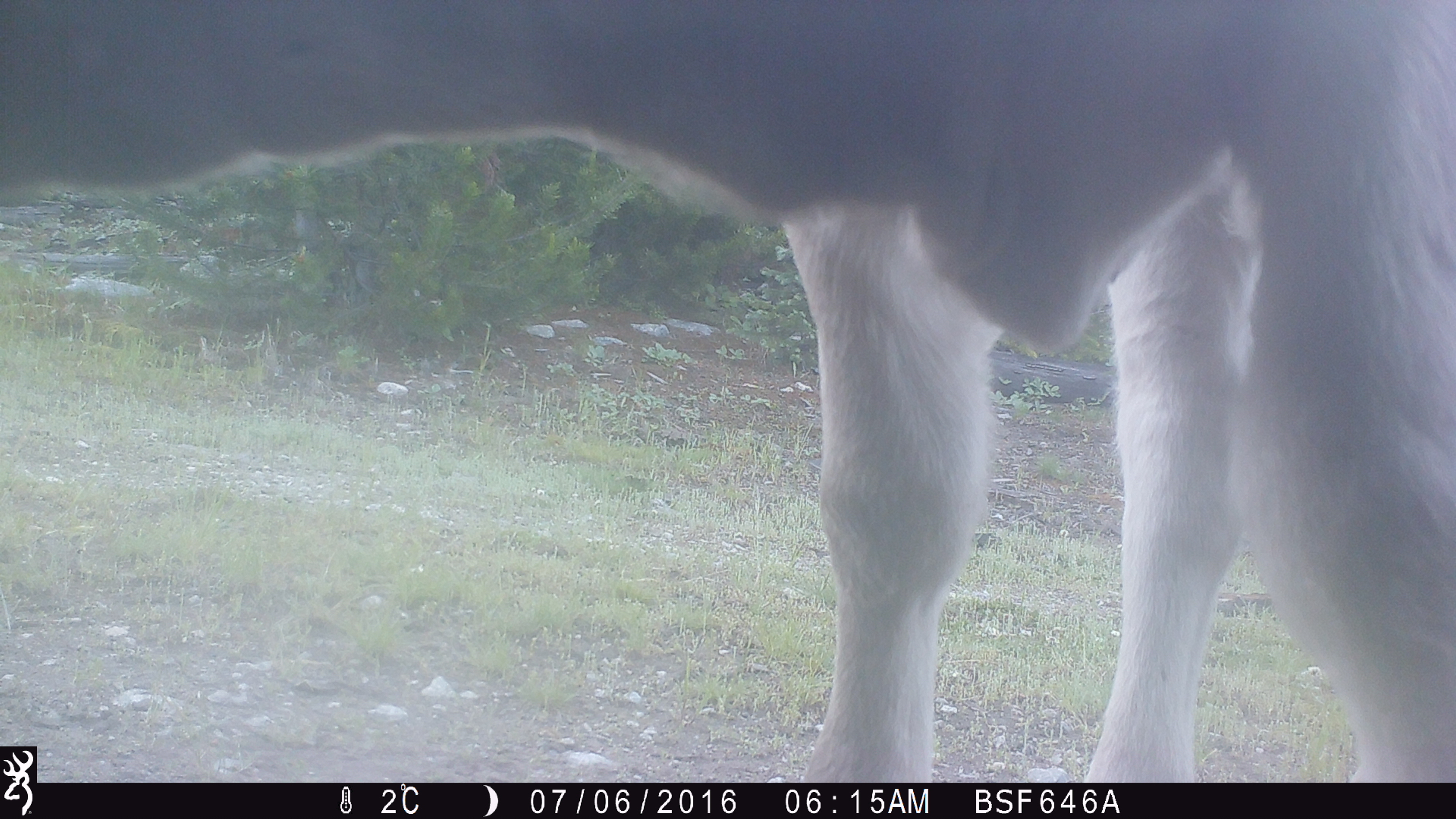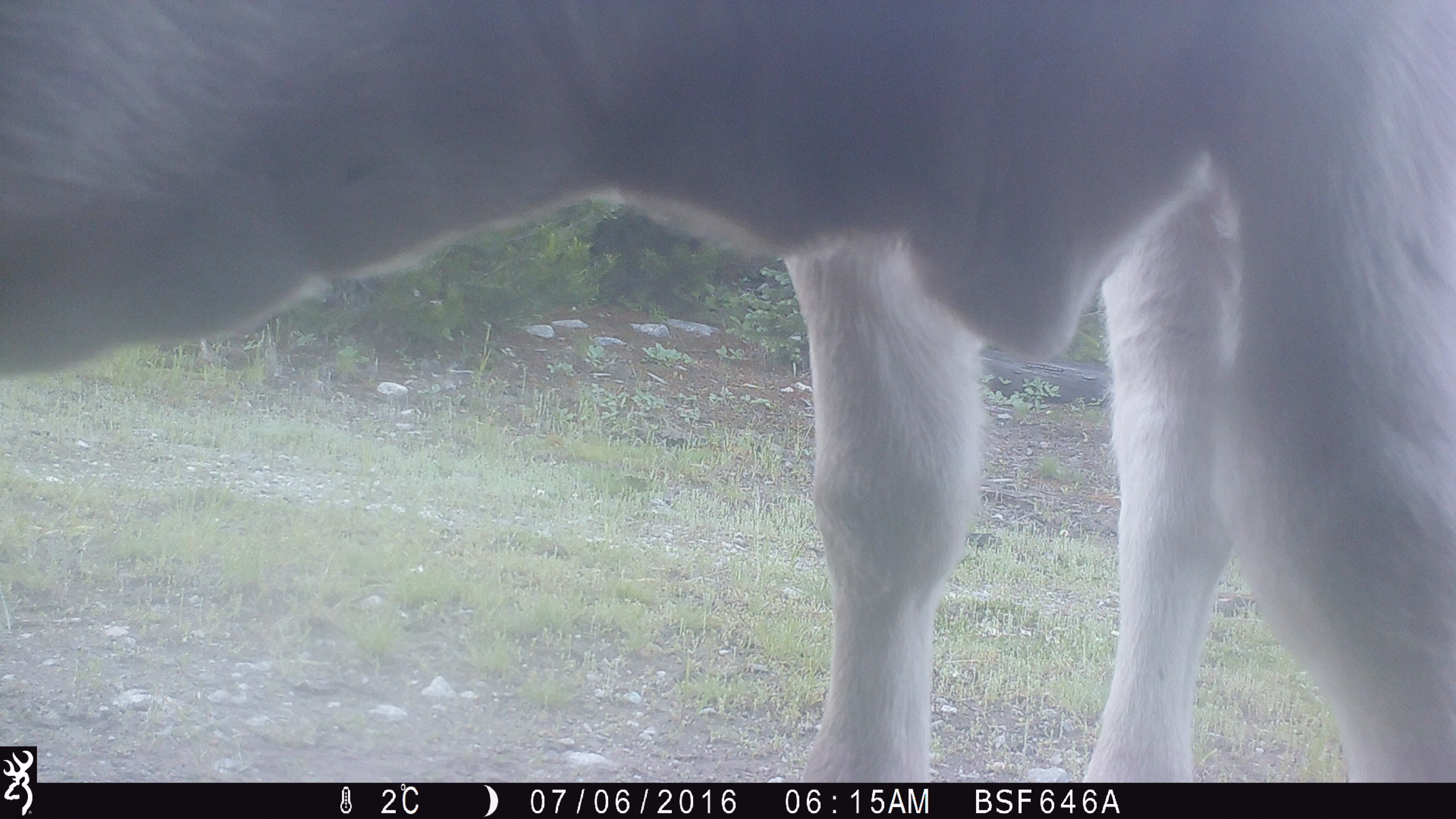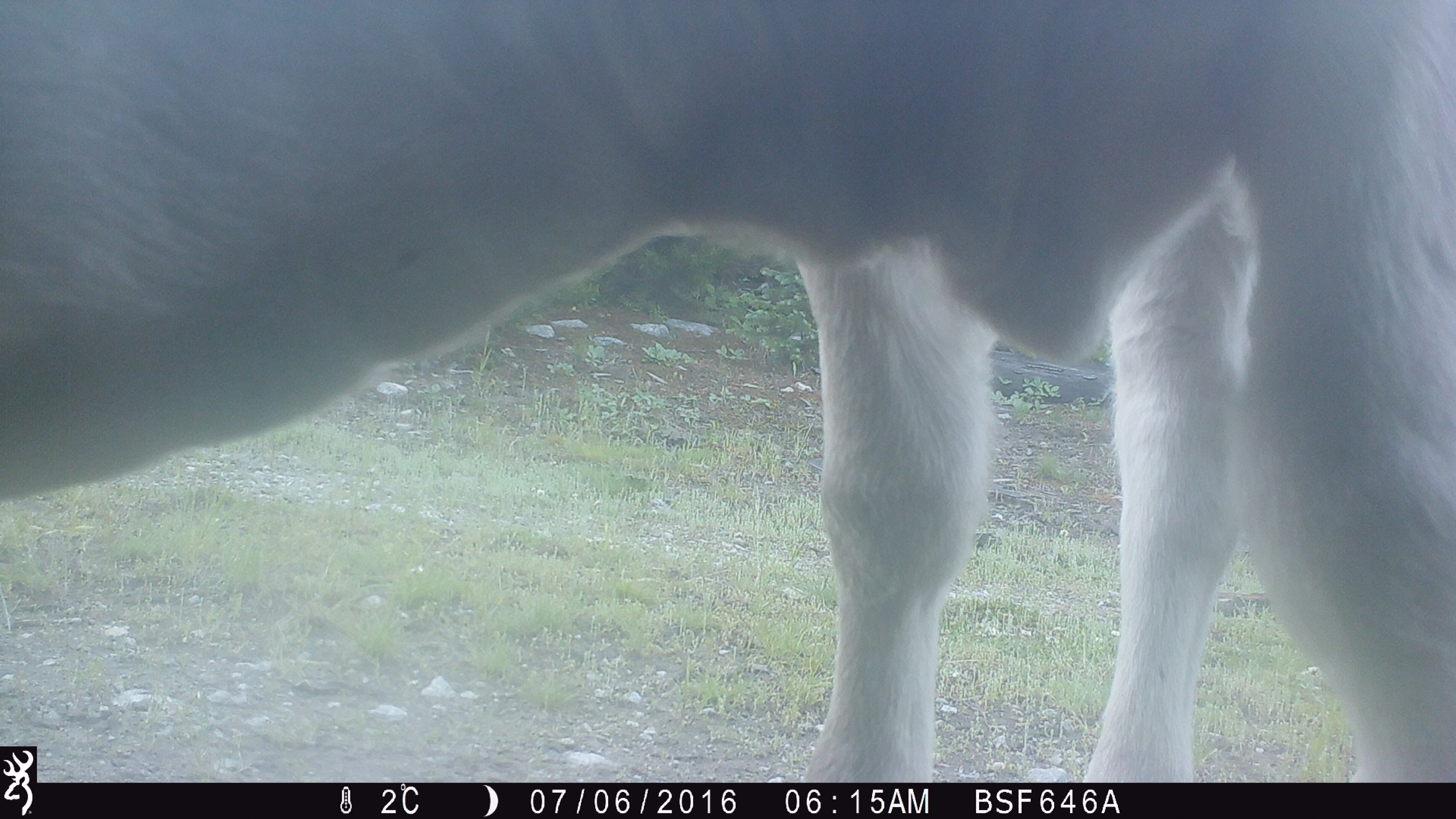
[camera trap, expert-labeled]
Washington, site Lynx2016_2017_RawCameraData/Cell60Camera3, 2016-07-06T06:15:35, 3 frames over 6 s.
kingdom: Animalia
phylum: Chordata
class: Mammalia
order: Artiodactyla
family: Bovidae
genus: Bos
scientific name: Bos taurus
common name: domestic cattle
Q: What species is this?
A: Domestic cattle (Bos taurus).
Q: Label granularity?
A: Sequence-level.